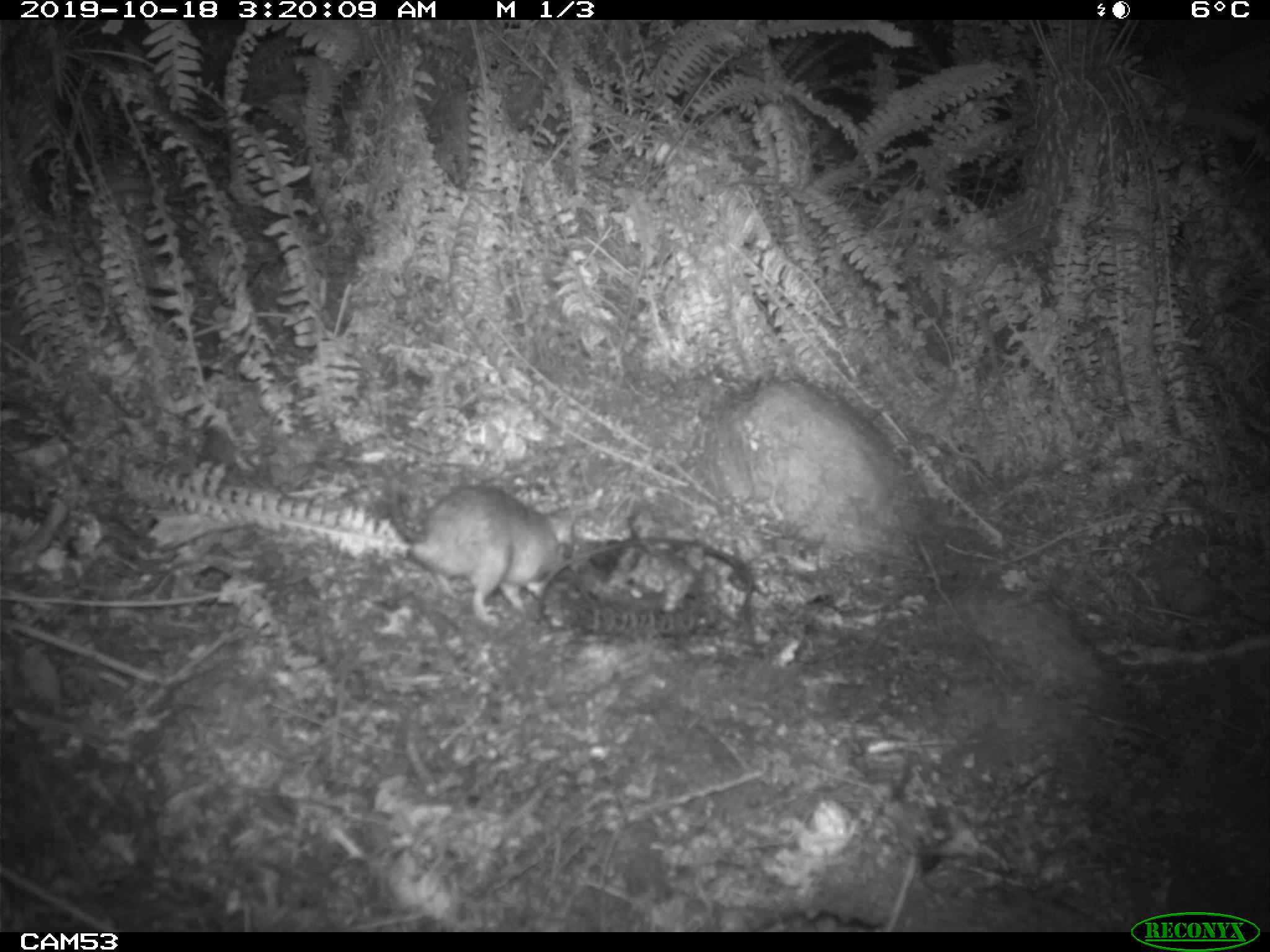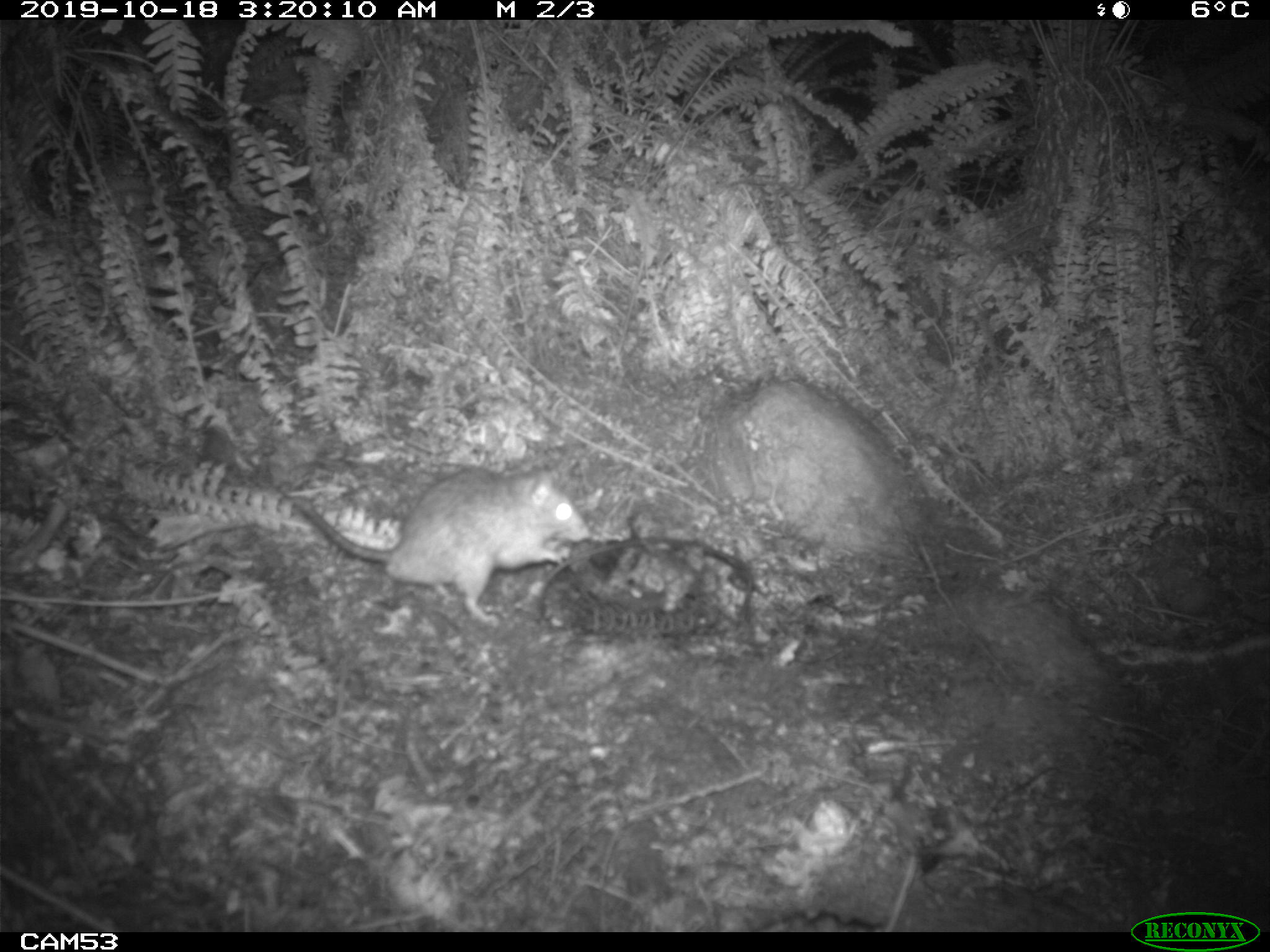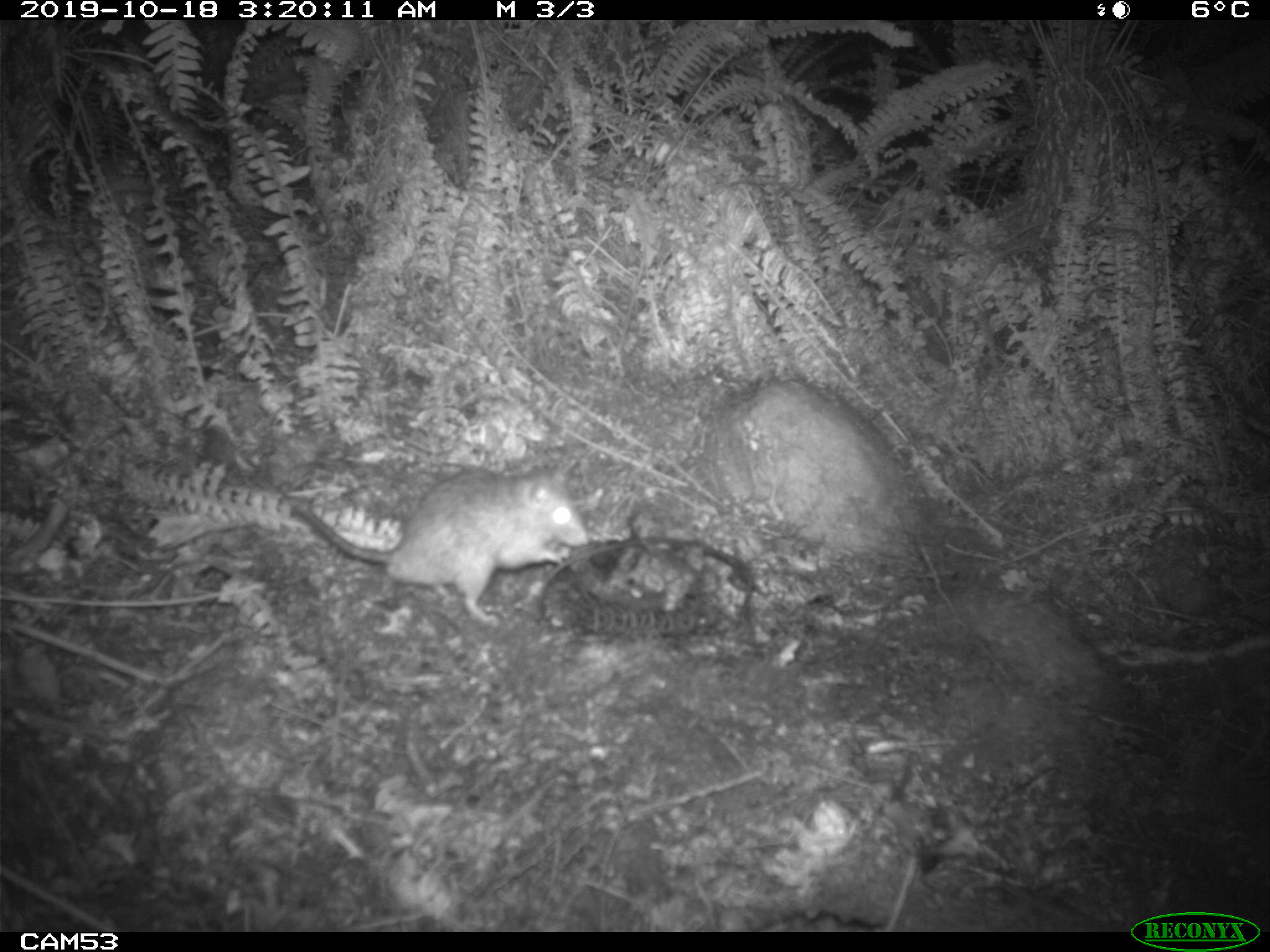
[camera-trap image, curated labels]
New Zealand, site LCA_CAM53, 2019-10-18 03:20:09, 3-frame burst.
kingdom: Animalia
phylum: Chordata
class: Mammalia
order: Rodentia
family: Muridae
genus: Rattus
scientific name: Rattus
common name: rat